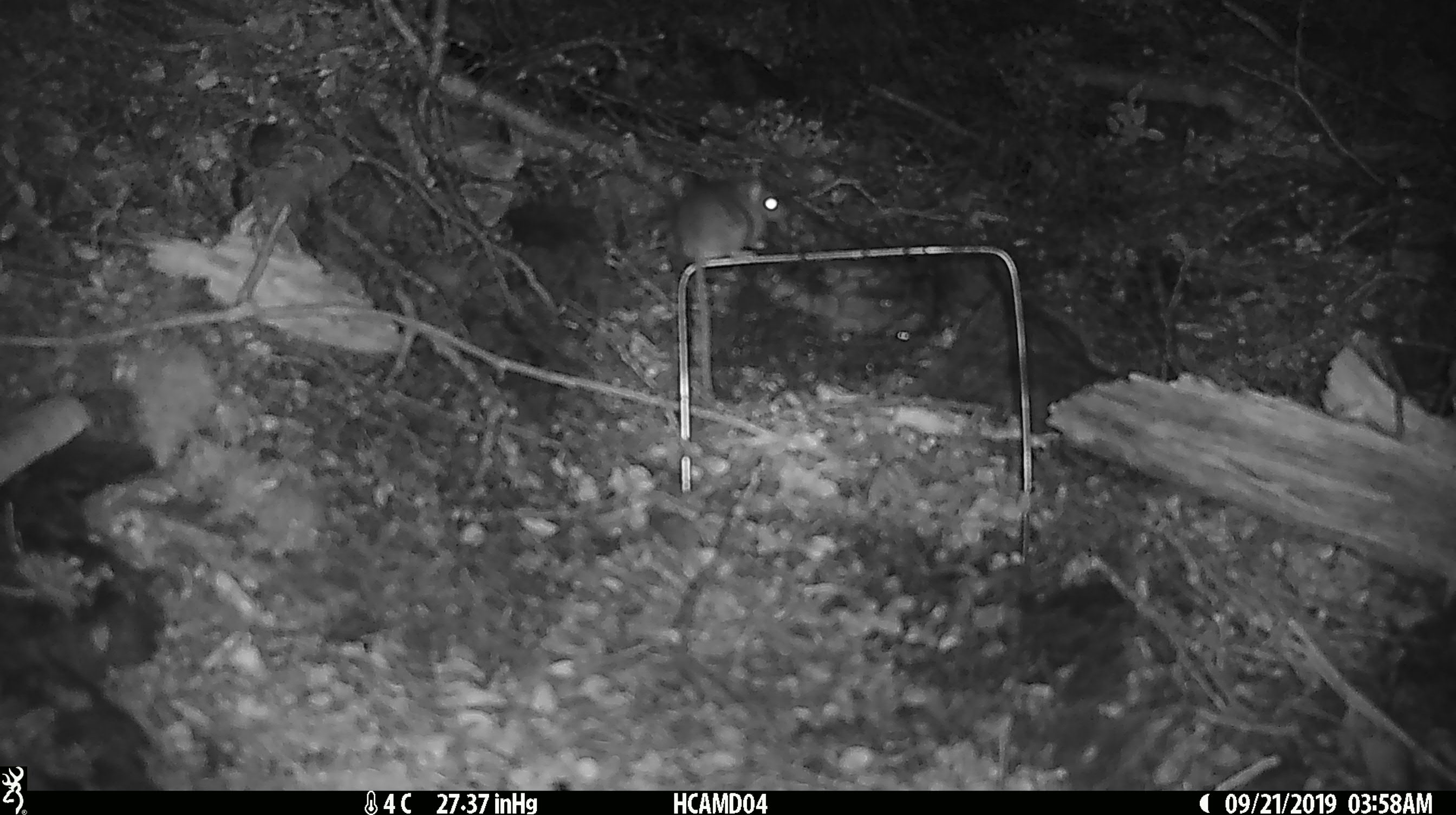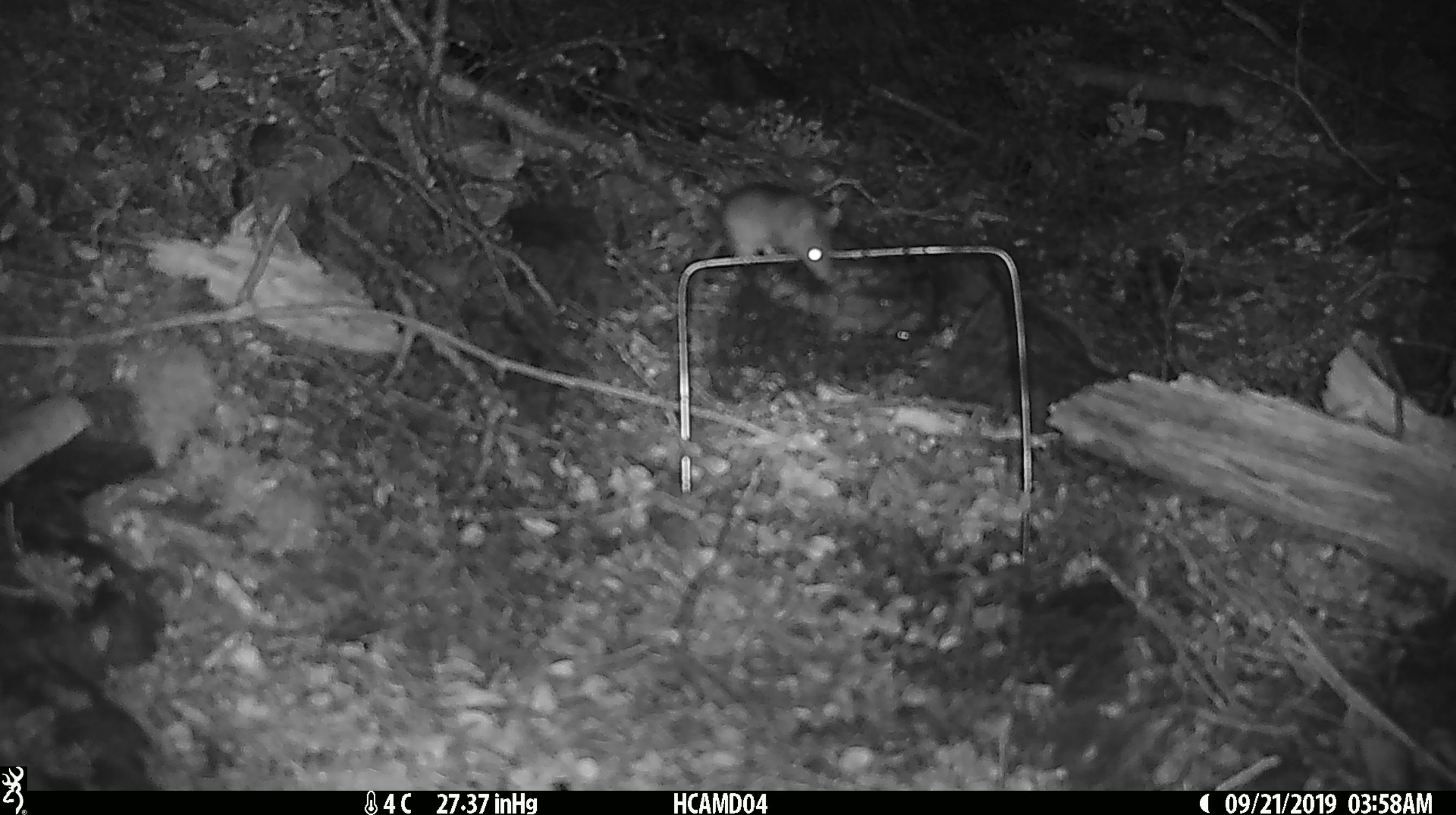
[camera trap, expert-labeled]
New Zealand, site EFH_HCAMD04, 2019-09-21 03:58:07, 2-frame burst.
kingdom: Animalia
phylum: Chordata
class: Mammalia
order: Rodentia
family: Muridae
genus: Mus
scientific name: Mus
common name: mouse